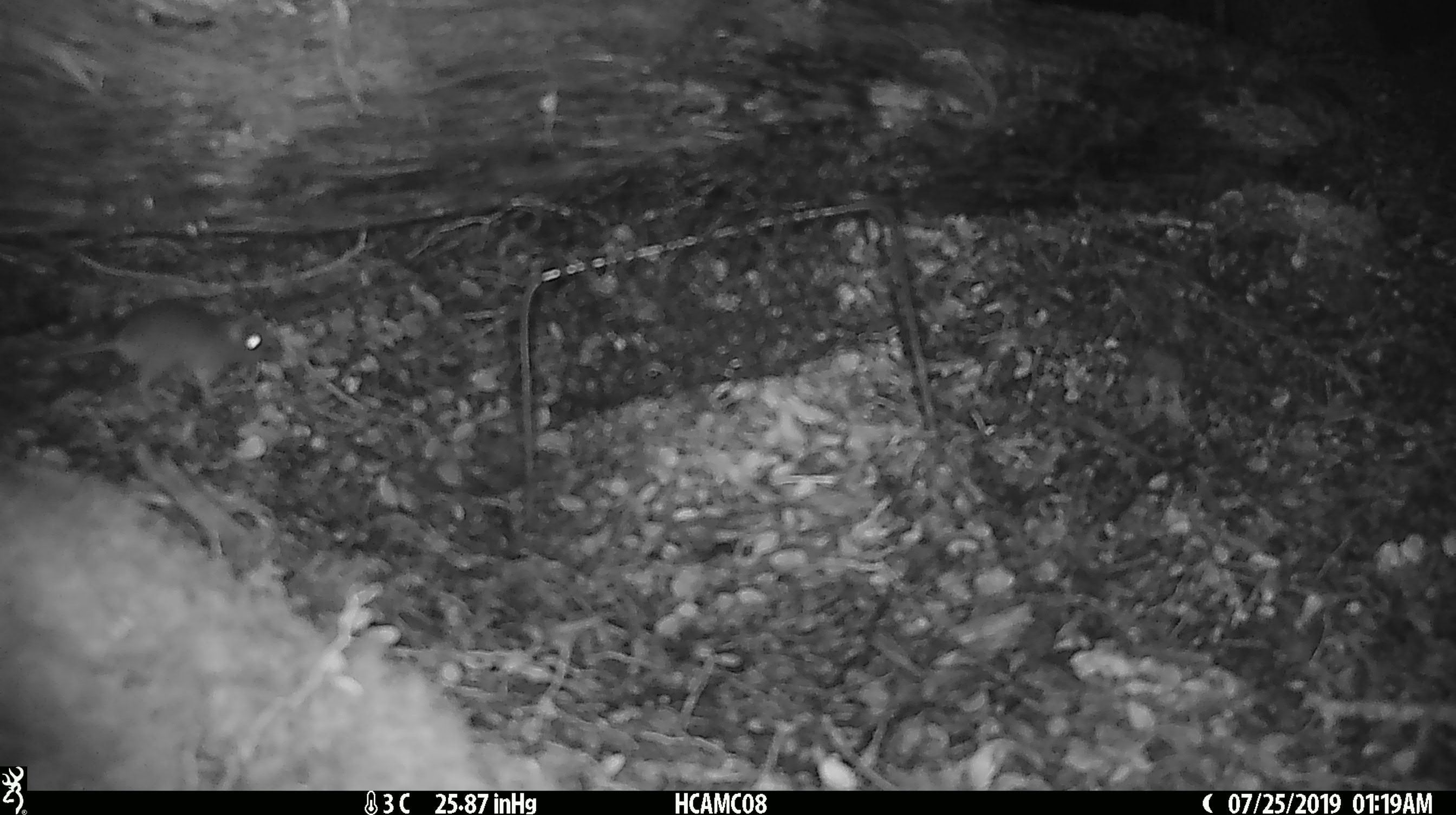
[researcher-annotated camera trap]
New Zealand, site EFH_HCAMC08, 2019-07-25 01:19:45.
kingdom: Animalia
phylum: Chordata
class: Mammalia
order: Rodentia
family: Muridae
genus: Mus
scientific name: Mus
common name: mouse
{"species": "mouse (Mus)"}